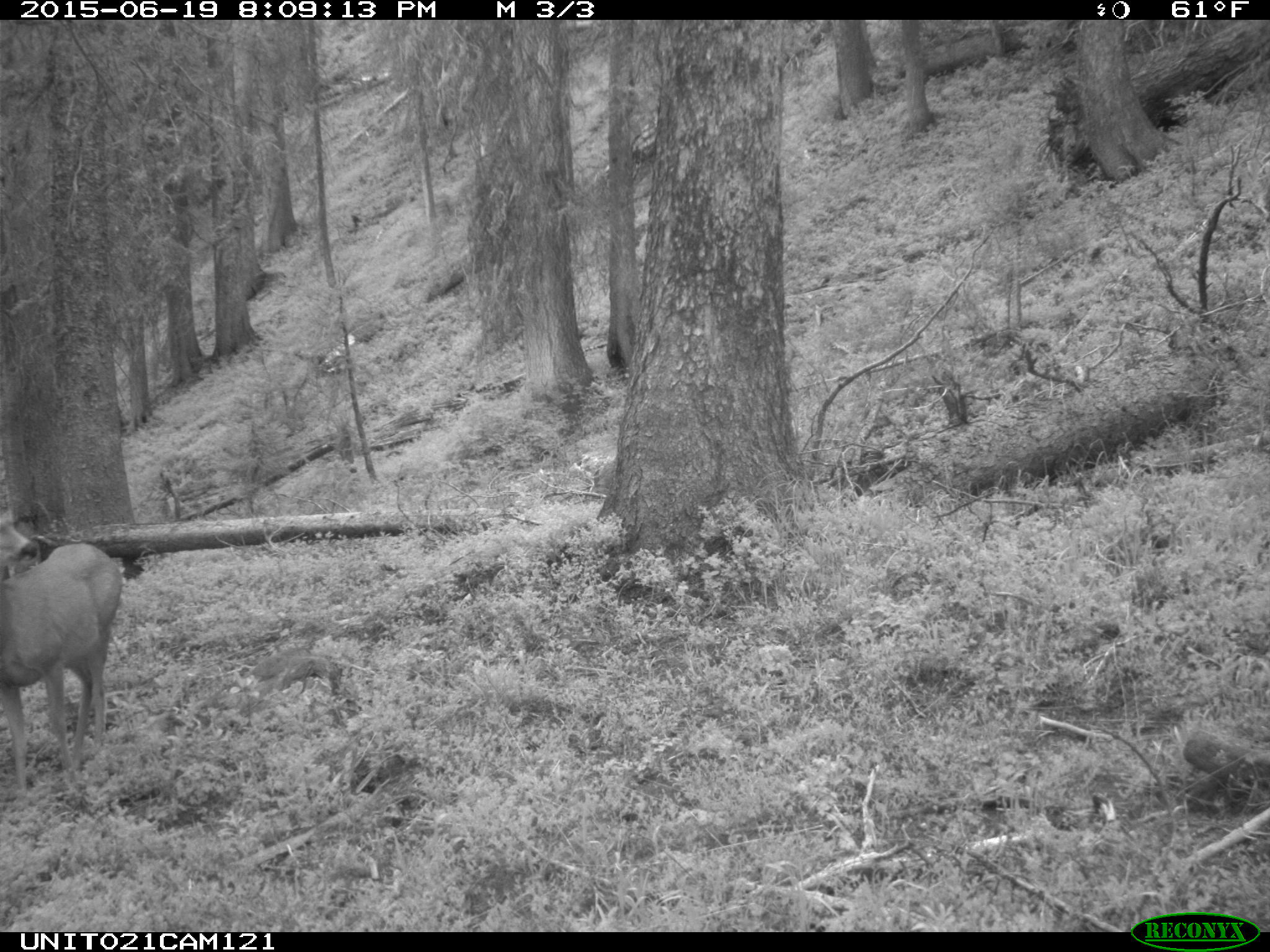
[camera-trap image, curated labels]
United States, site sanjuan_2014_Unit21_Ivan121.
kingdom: Animalia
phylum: Chordata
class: Mammalia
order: Artiodactyla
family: Cervidae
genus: Odocoileus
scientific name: Odocoileus hemionus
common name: mule deer